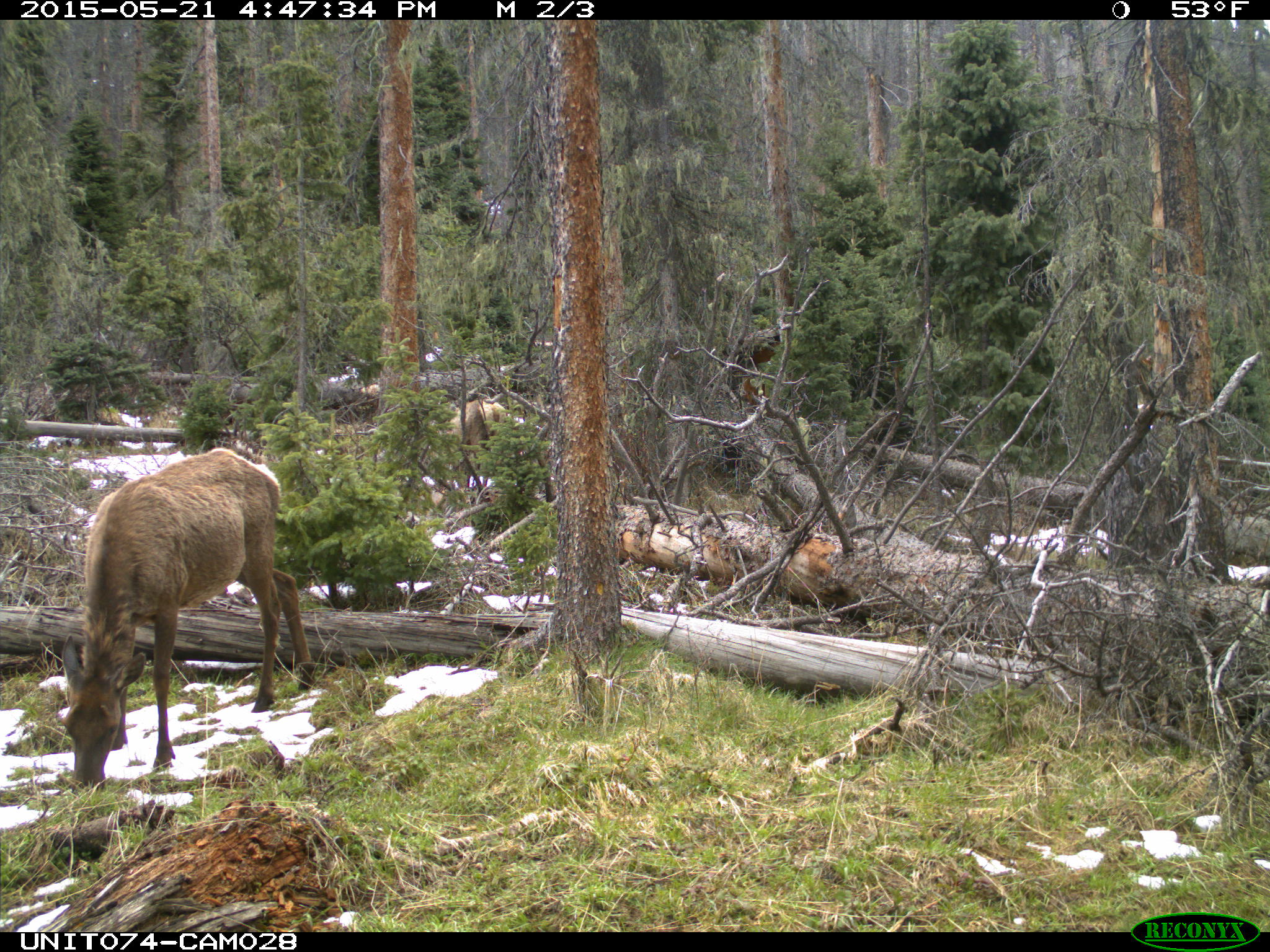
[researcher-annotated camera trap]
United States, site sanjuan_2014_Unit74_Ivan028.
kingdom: Animalia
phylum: Chordata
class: Mammalia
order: Artiodactyla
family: Cervidae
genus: Cervus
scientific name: Cervus elaphus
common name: red deer